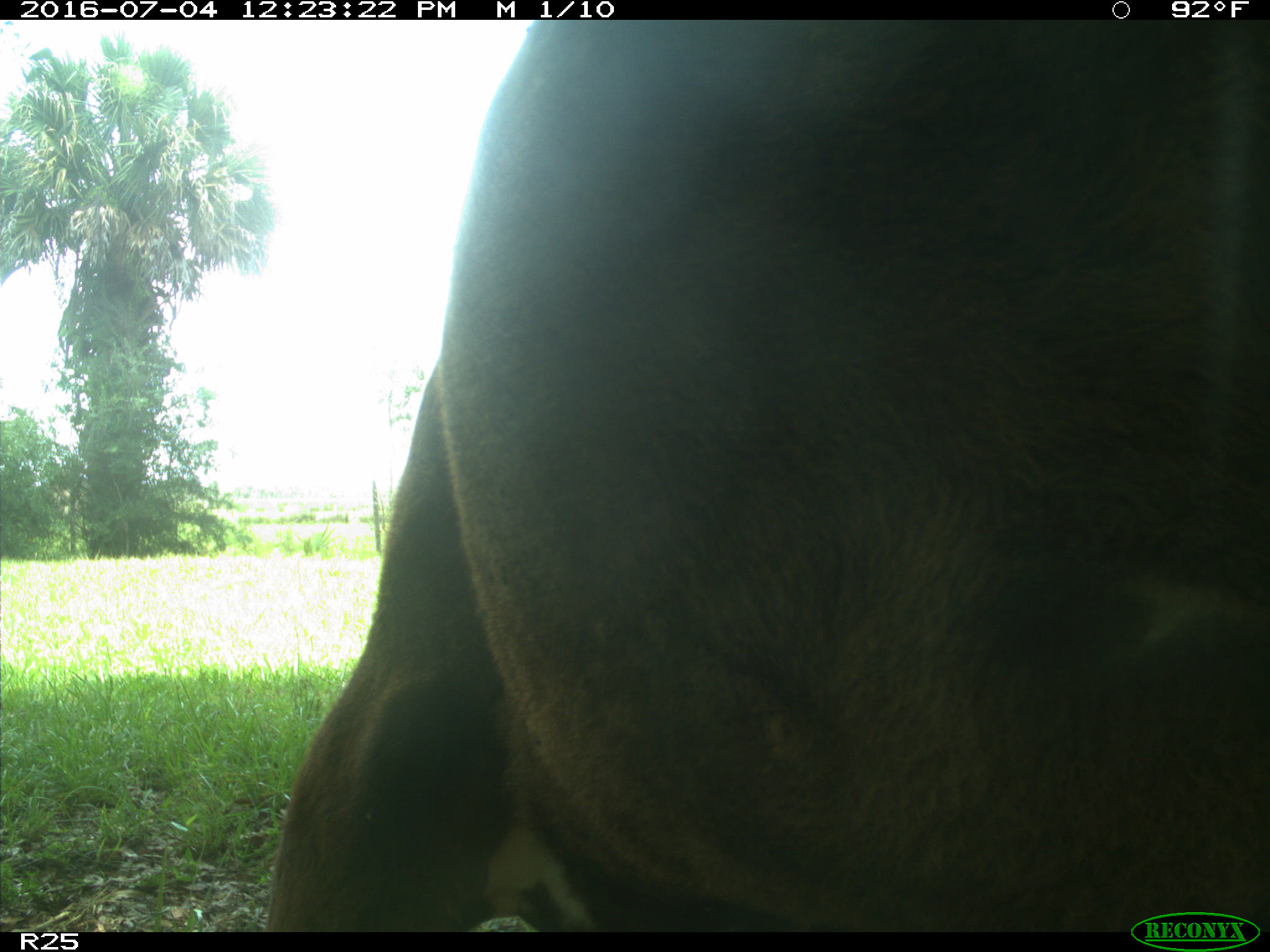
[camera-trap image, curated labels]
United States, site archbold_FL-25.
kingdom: Animalia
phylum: Chordata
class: Mammalia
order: Artiodactyla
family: Bovidae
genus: Bos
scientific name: Bos taurus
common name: domestic cow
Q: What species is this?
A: Bos taurus (domestic cow).